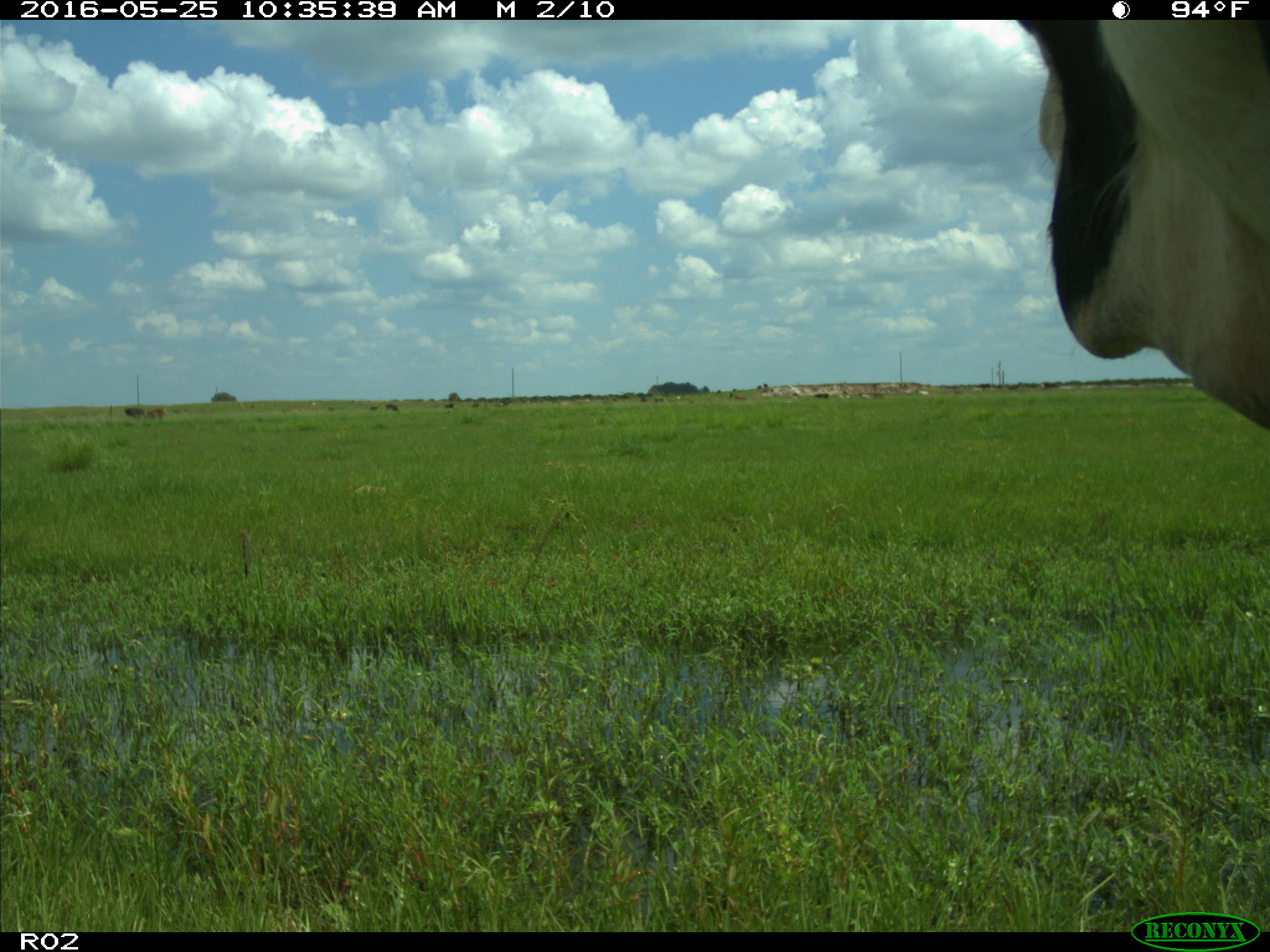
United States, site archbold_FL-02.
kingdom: Animalia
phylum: Chordata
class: Mammalia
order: Artiodactyla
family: Bovidae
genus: Bos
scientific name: Bos taurus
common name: domestic cow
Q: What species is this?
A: Bos taurus (domestic cow).